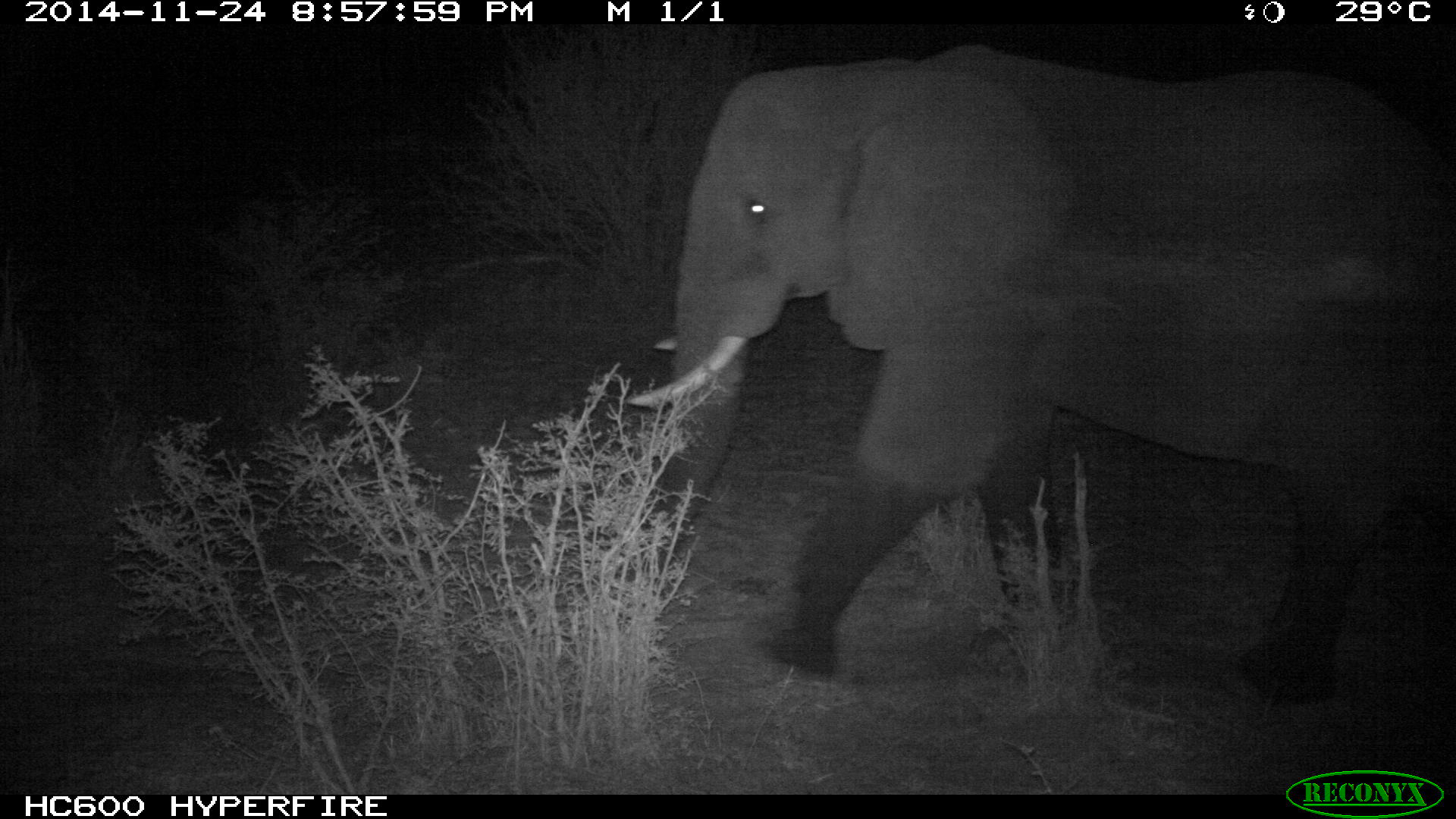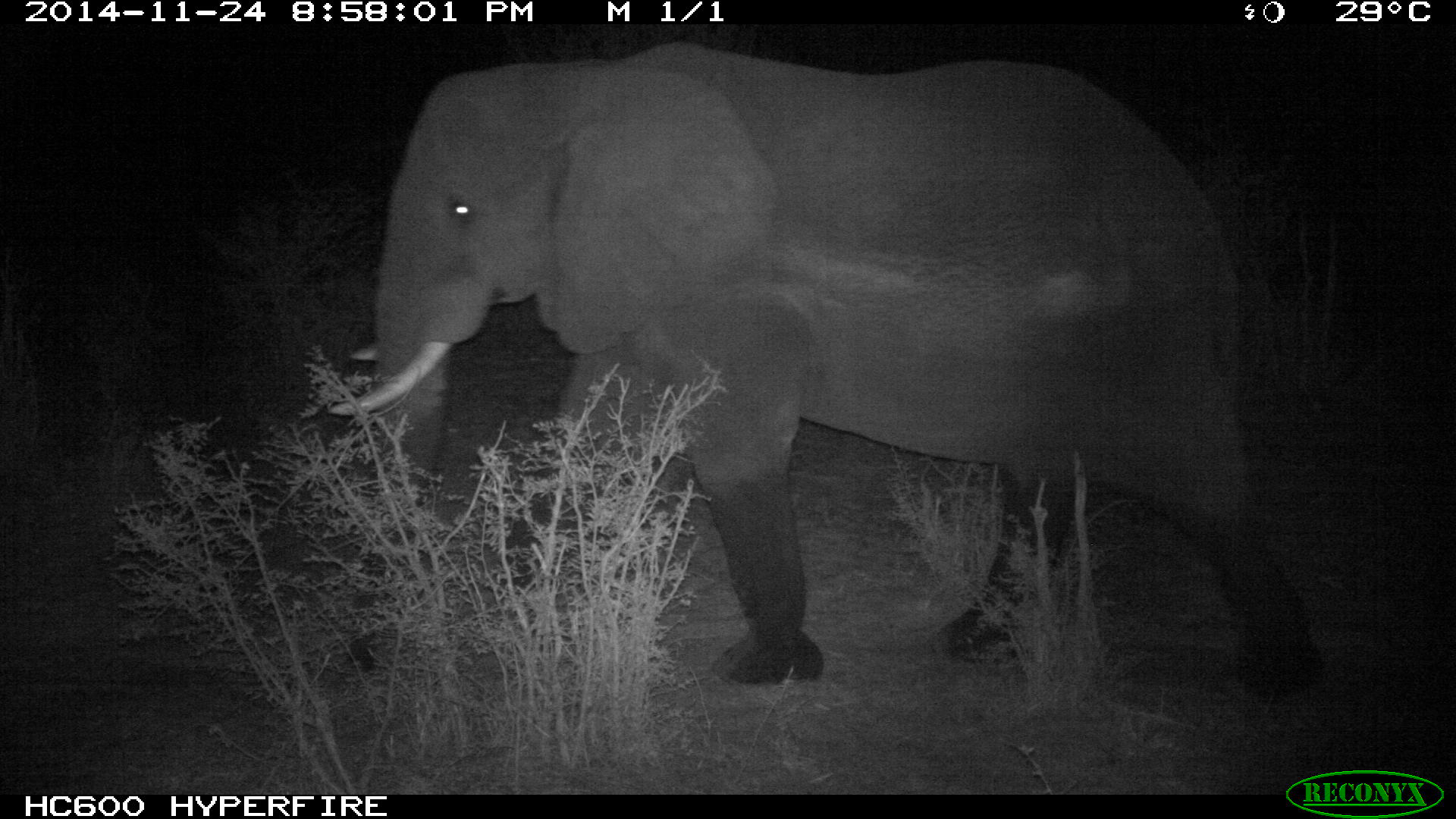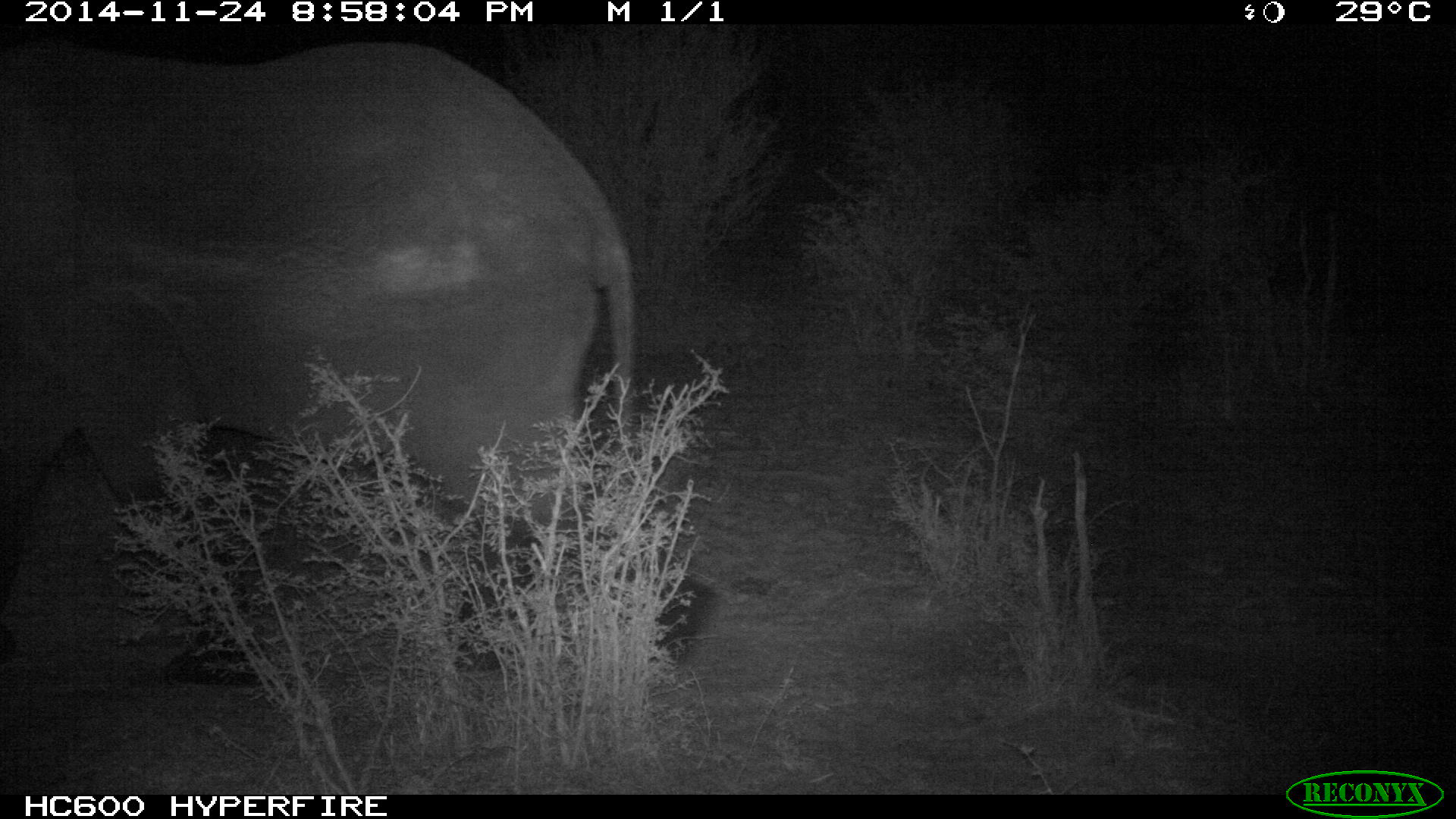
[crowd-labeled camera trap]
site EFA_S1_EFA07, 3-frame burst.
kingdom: Animalia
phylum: Chordata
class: Mammalia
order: Proboscidea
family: Elephantidae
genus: Loxodonta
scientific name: Loxodonta africana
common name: african bush elephant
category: elephant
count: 1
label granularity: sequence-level